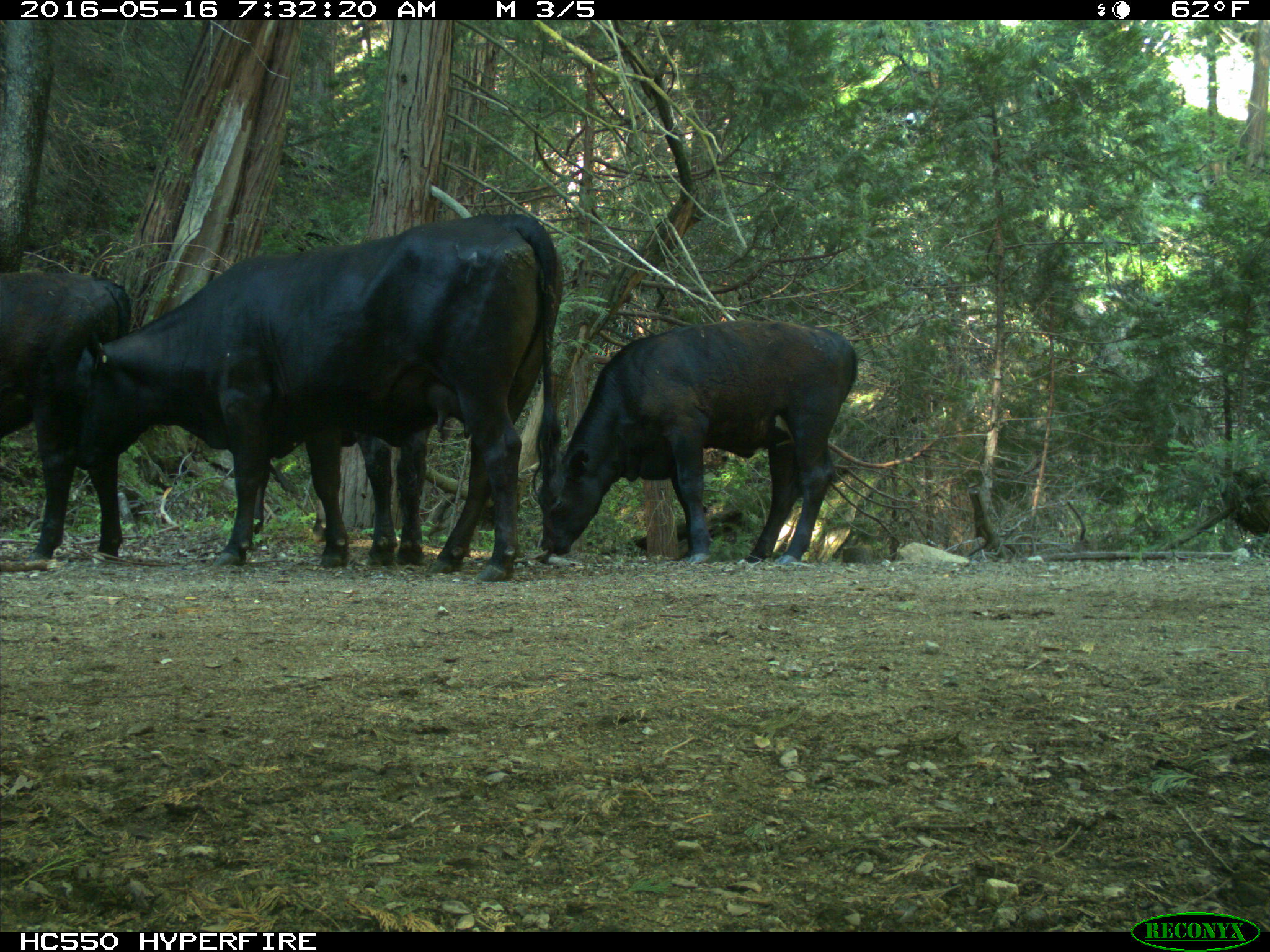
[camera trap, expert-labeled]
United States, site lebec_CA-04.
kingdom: Animalia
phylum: Chordata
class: Mammalia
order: Artiodactyla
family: Bovidae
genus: Bos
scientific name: Bos taurus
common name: domestic cow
Bos taurus (domestic cow).